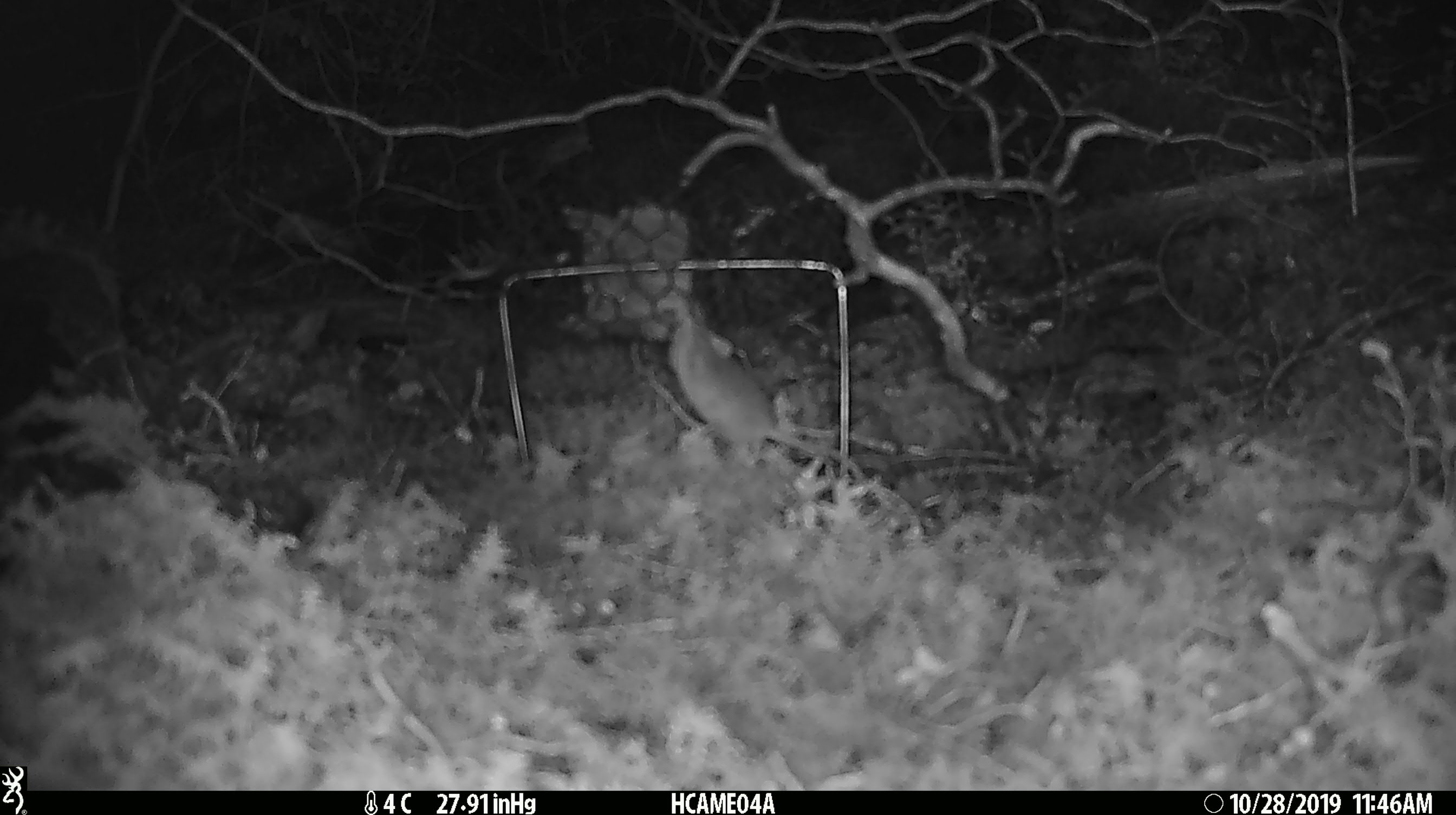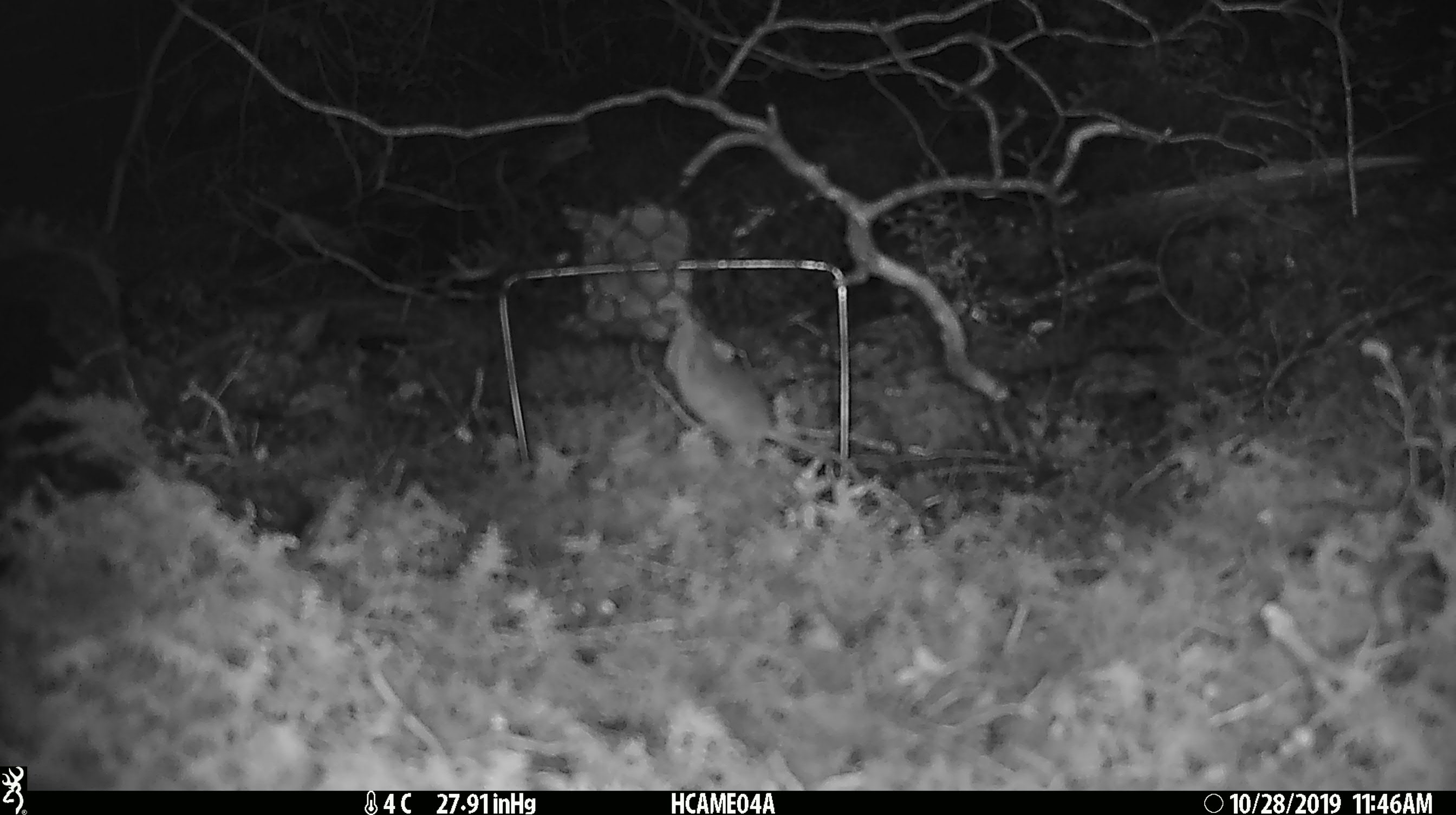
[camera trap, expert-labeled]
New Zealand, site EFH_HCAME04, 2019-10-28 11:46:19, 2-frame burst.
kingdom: Animalia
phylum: Chordata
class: Mammalia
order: Rodentia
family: Muridae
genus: Mus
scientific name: Mus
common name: mouse